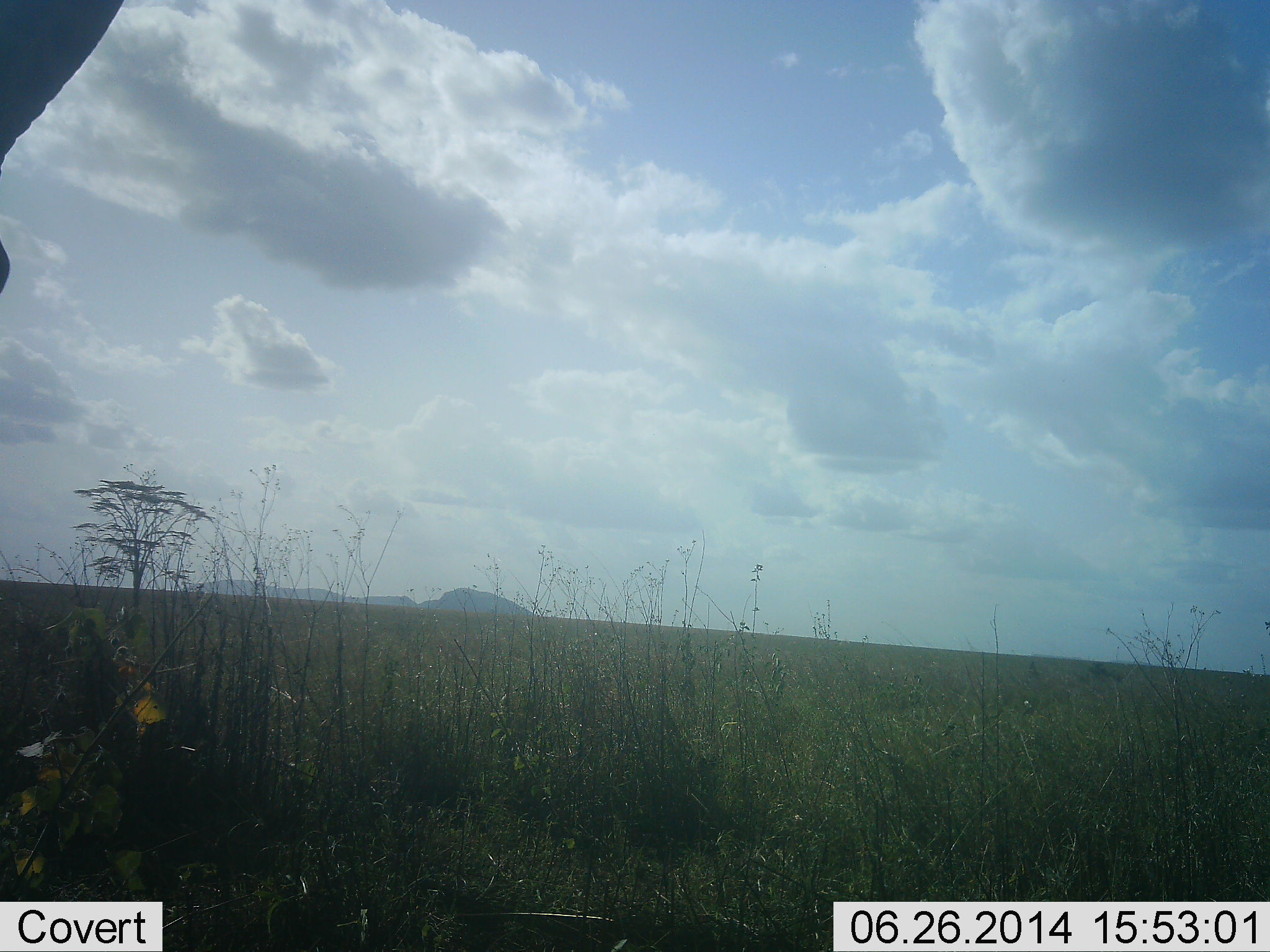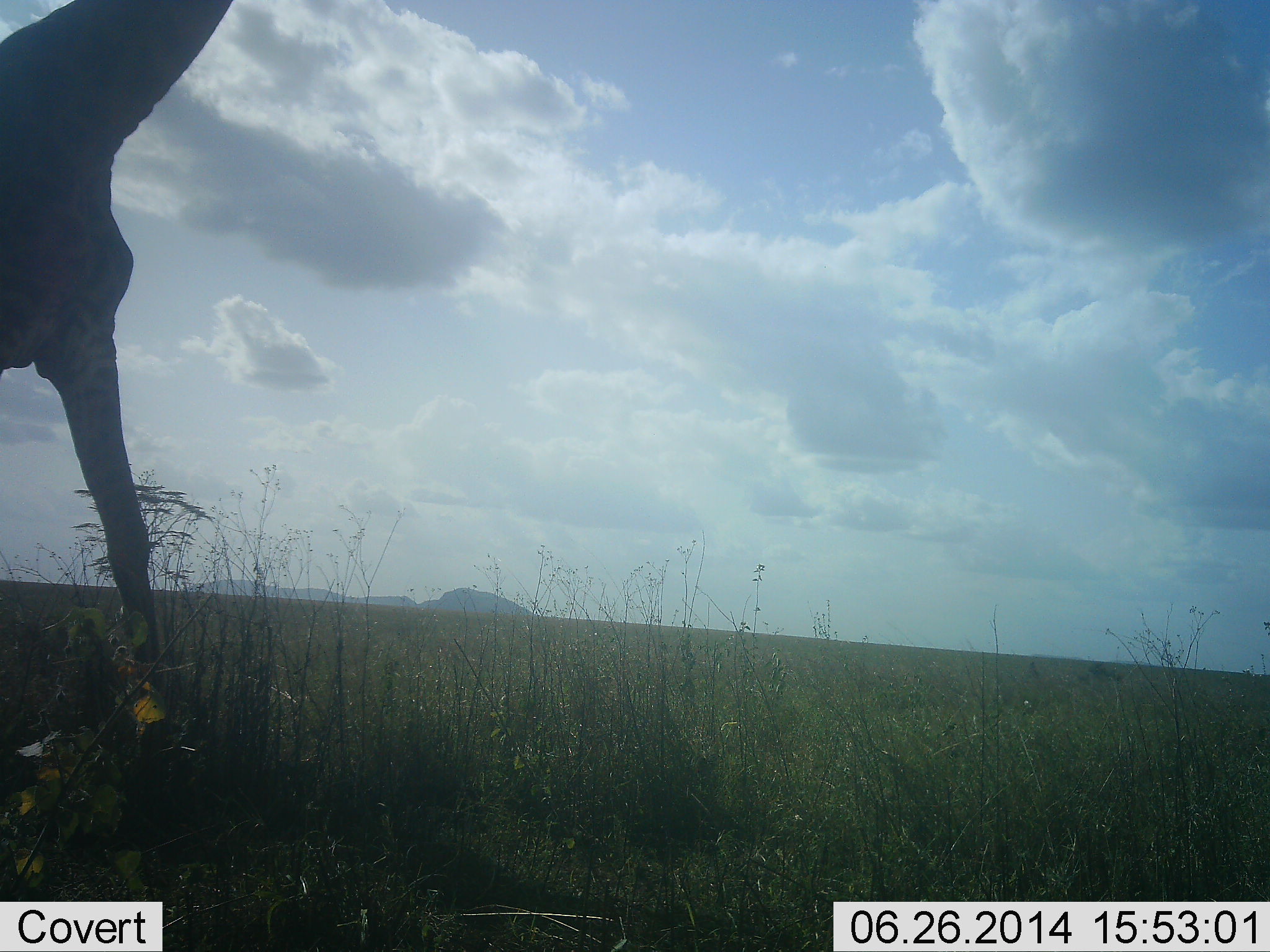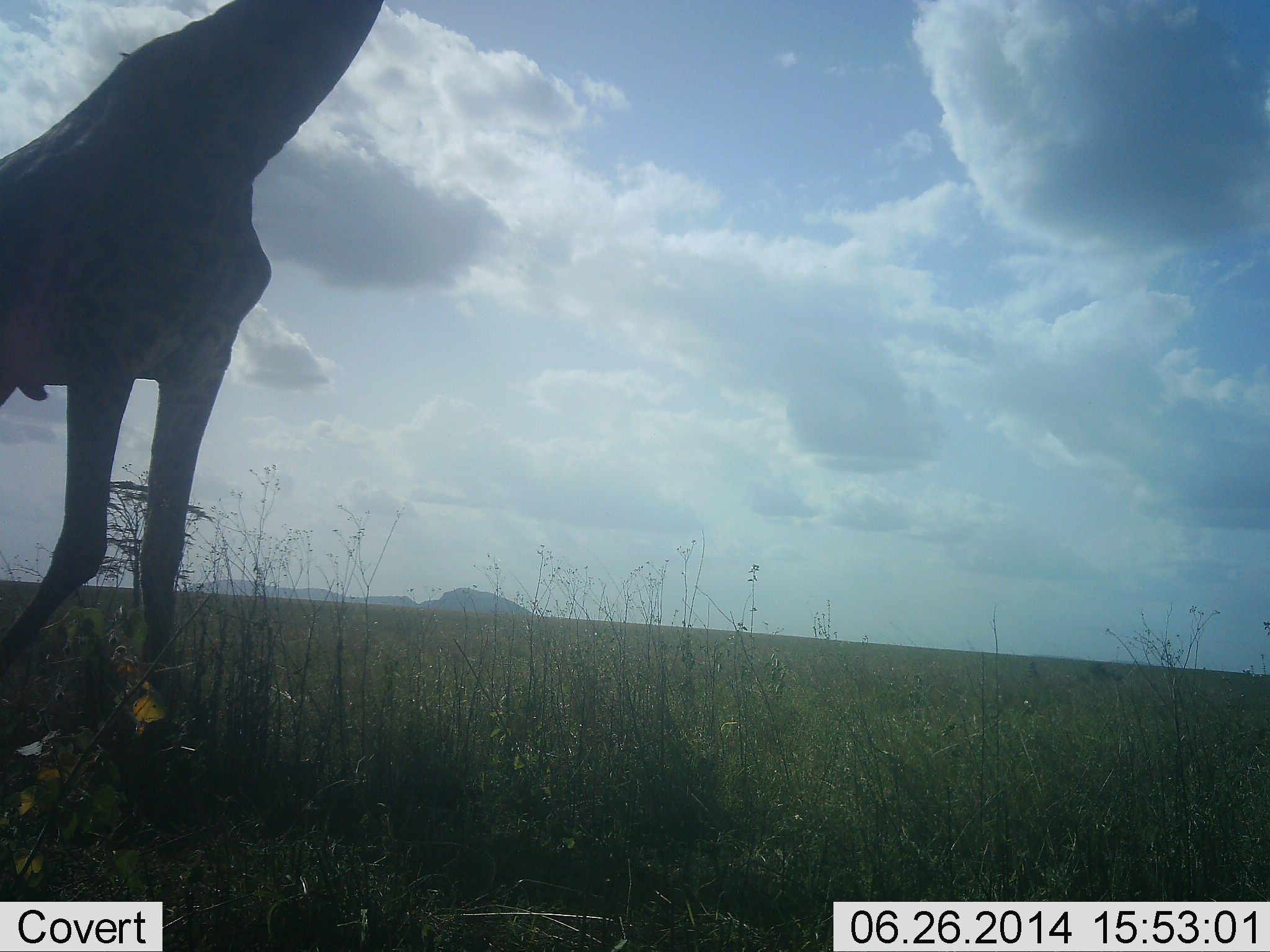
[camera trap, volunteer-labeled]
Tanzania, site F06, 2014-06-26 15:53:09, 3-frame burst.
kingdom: Animalia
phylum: Chordata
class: Mammalia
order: Artiodactyla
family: Giraffidae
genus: Giraffa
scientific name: Giraffa camelopardalis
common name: giraffe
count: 1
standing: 10%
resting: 0%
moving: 100%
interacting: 0%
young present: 0%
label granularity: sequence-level